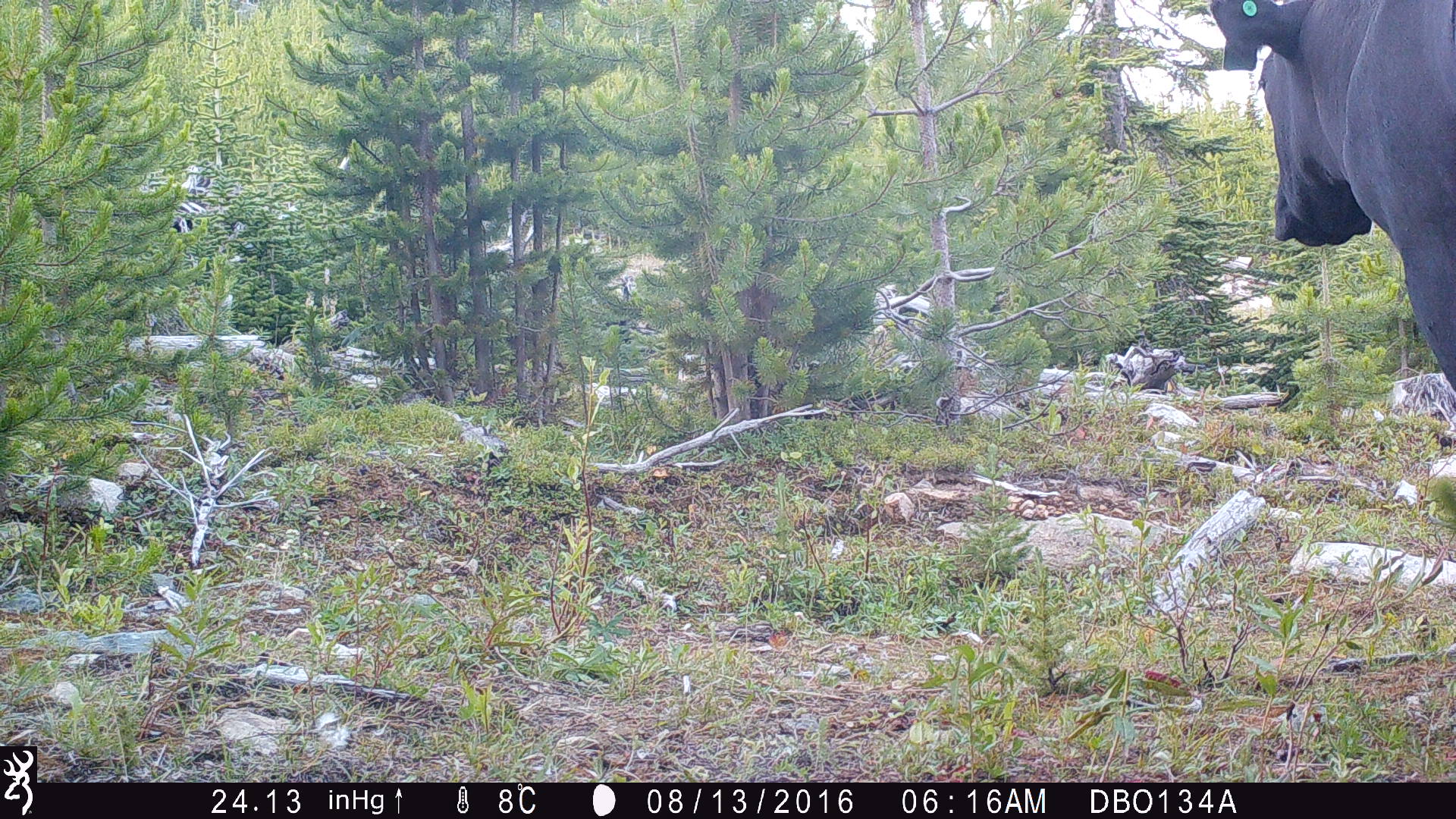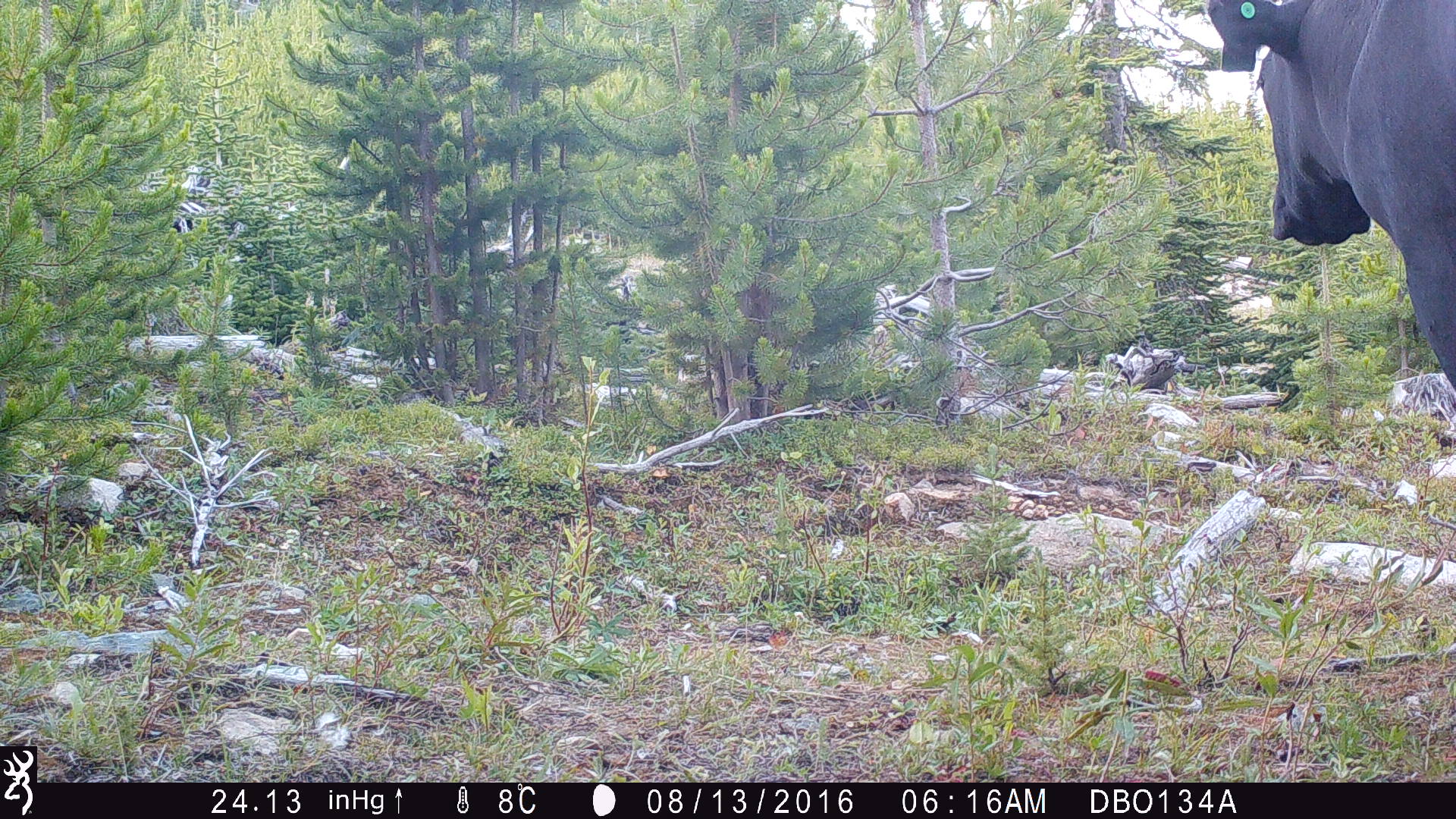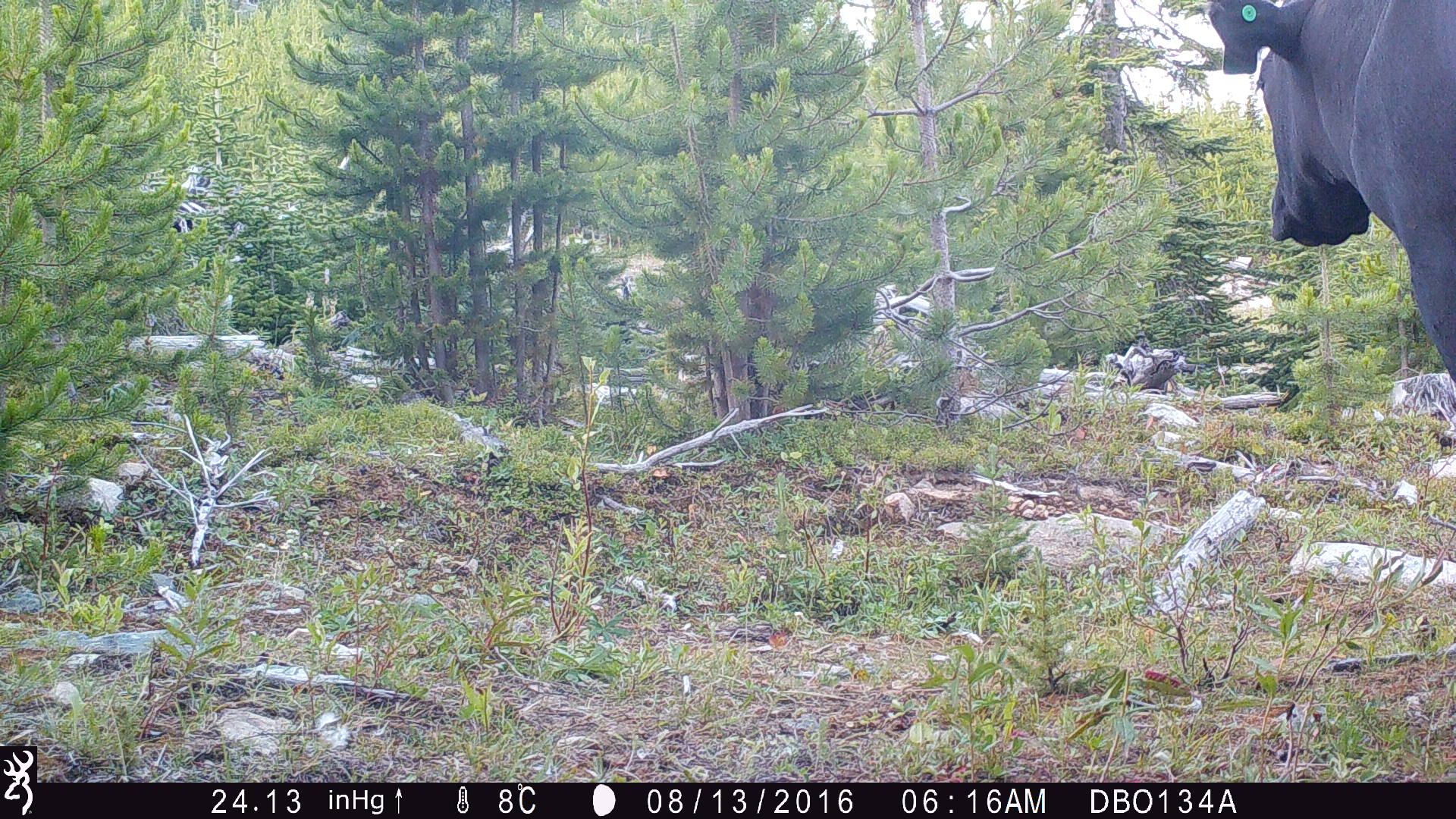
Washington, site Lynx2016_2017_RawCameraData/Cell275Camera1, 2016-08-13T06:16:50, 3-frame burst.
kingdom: Animalia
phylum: Chordata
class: Mammalia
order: Artiodactyla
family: Bovidae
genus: Bos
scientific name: Bos taurus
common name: domestic cattle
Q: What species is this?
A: Domestic cattle (Bos taurus).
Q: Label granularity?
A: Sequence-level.